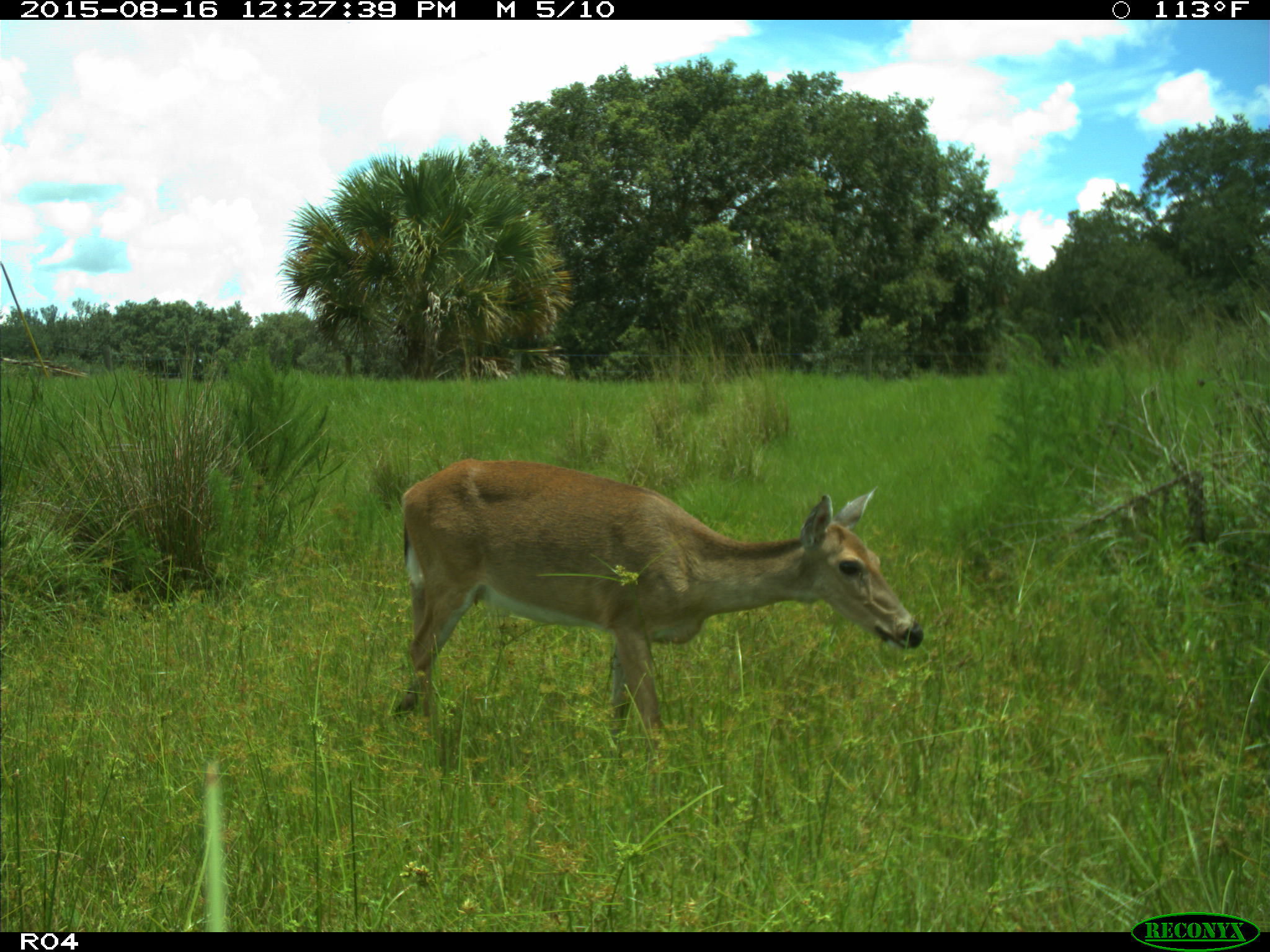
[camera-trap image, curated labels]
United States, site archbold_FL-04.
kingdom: Animalia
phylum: Chordata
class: Mammalia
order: Artiodactyla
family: Cervidae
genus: Odocoileus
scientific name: Odocoileus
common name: deer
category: unidentified deer